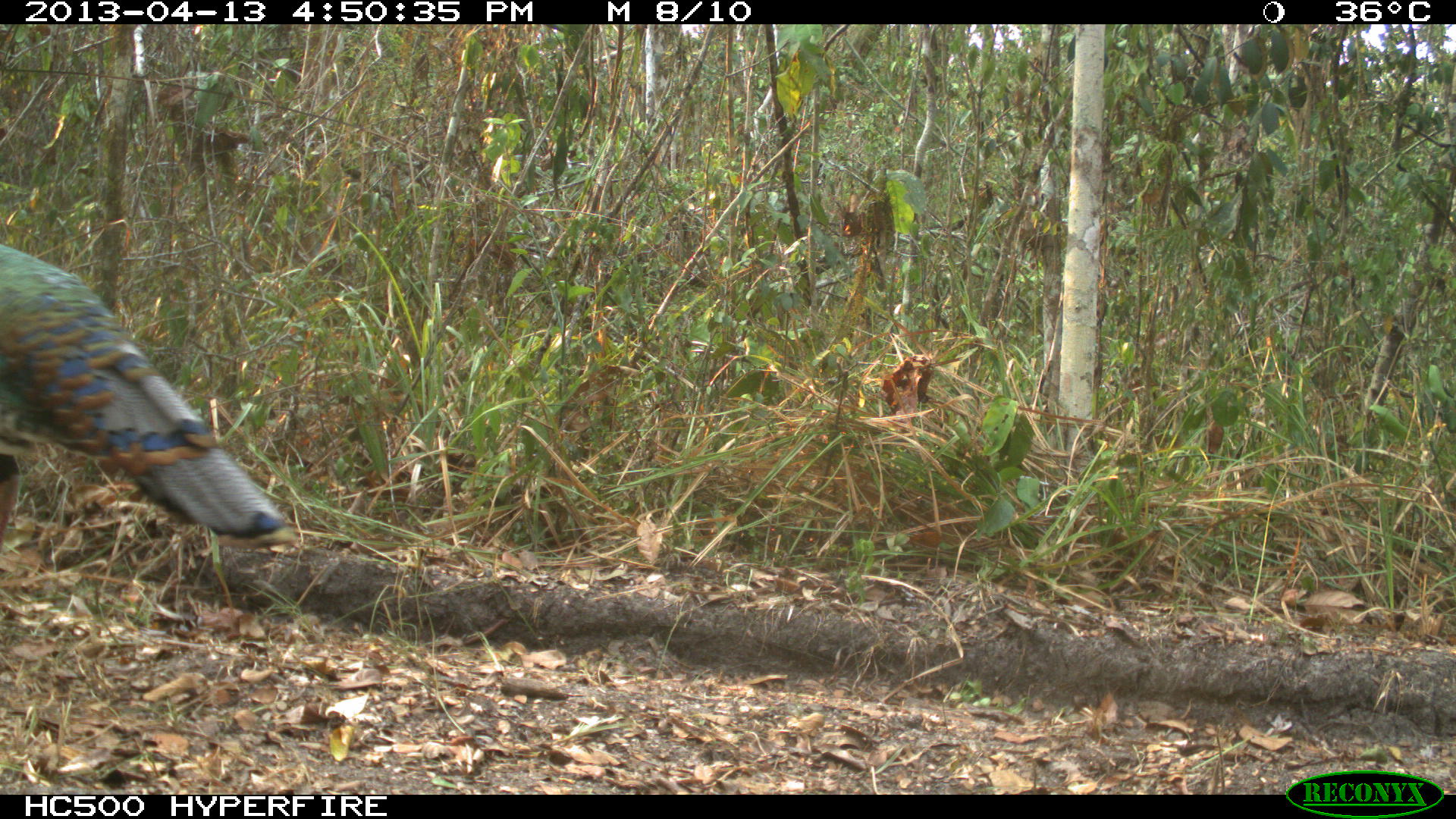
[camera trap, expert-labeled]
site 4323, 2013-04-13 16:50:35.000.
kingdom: Animalia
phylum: Chordata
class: Aves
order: Galliformes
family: Phasianidae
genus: Meleagris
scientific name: Meleagris ocellata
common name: ocellated turkey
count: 1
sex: male